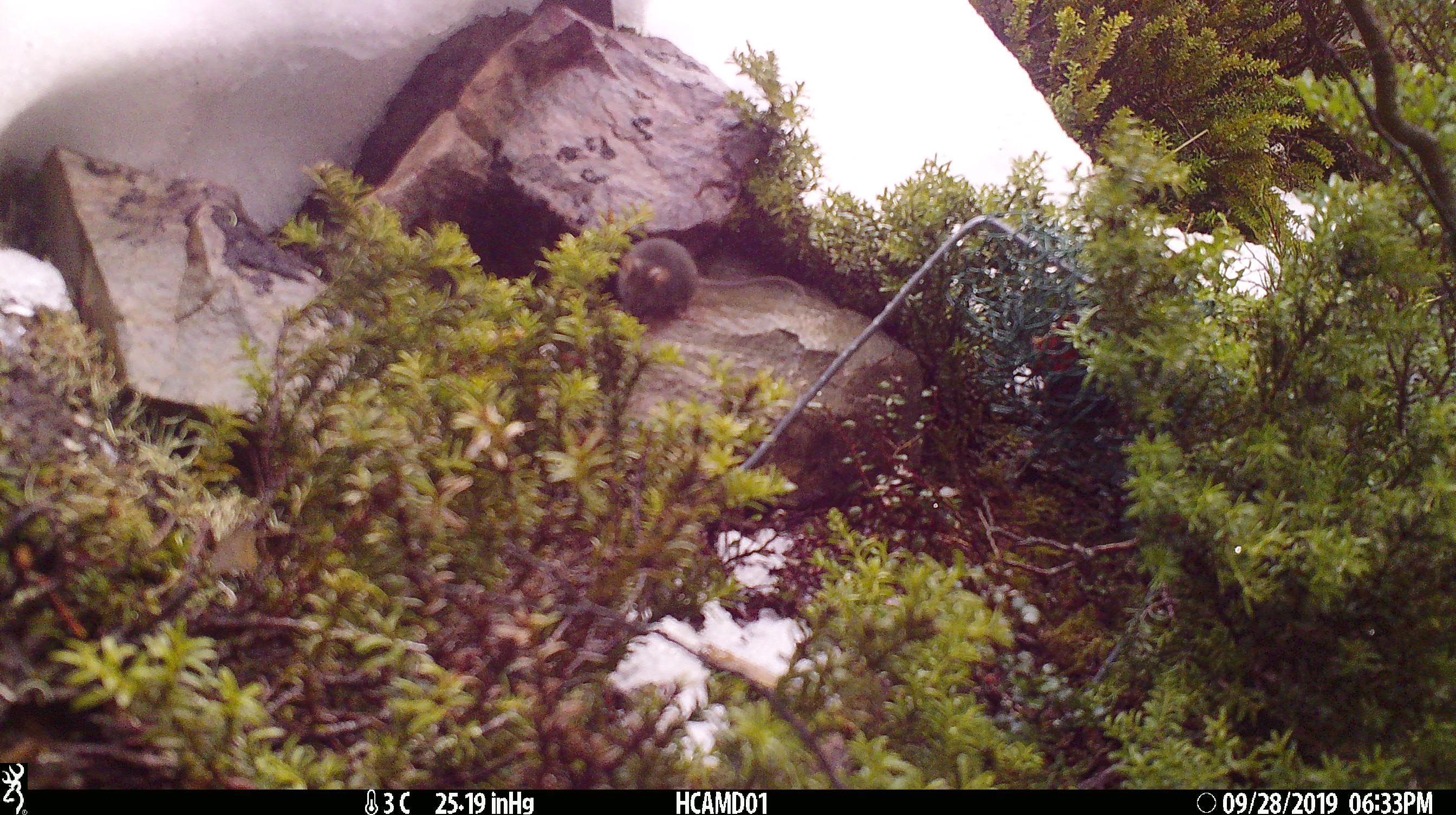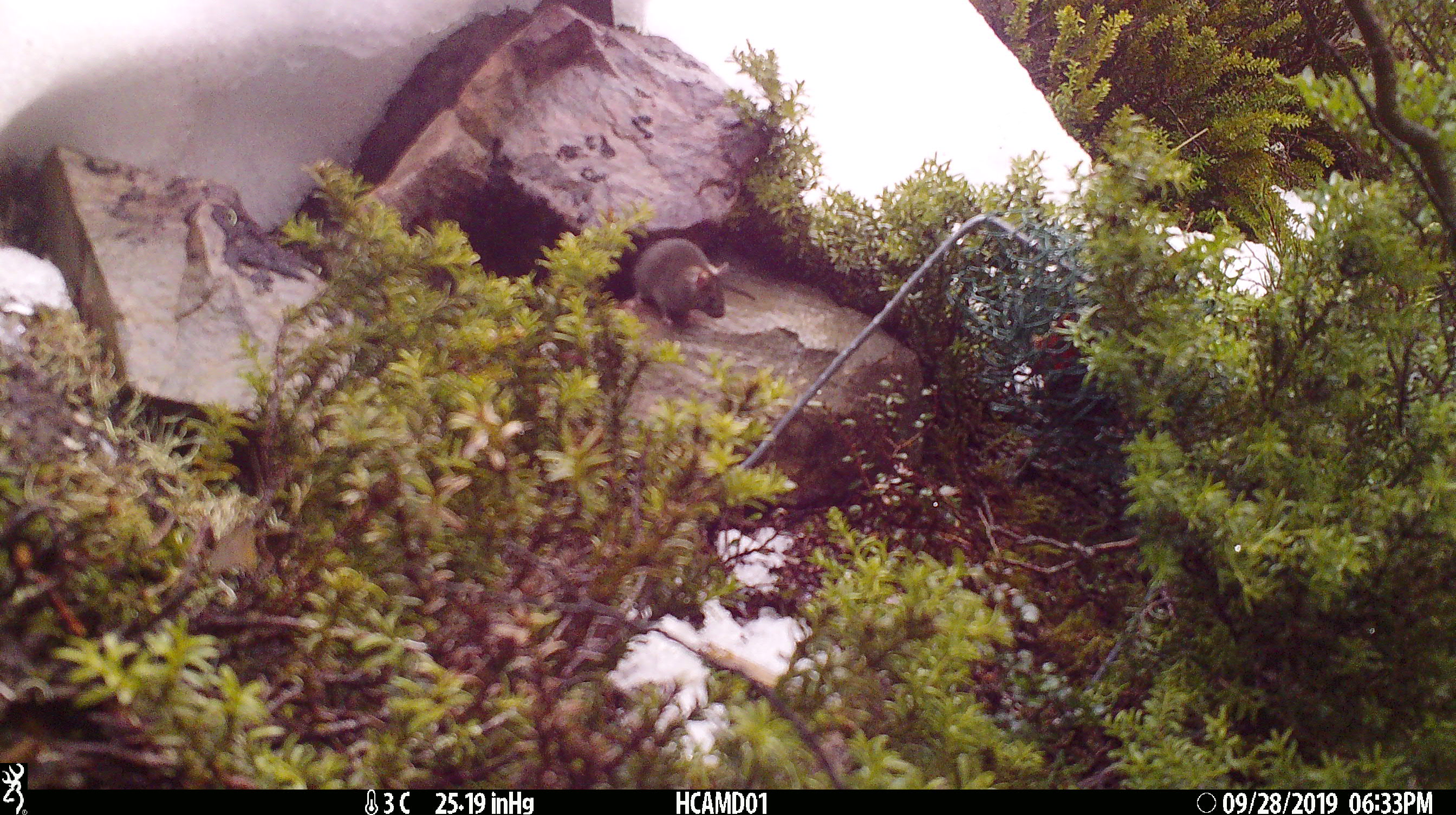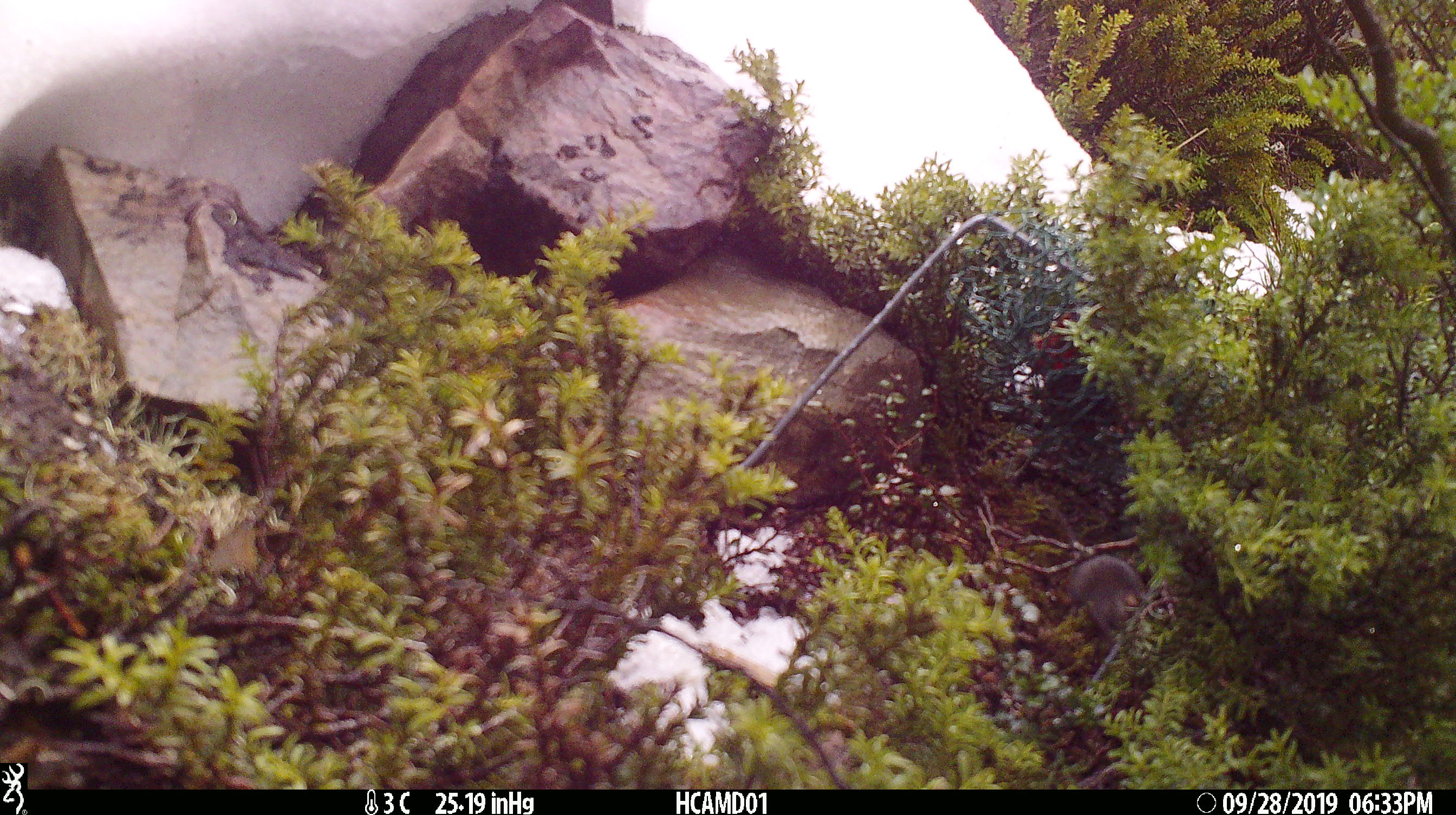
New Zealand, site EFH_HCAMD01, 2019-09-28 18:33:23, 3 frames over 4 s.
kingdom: Animalia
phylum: Chordata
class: Mammalia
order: Rodentia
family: Muridae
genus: Mus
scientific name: Mus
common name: mouse